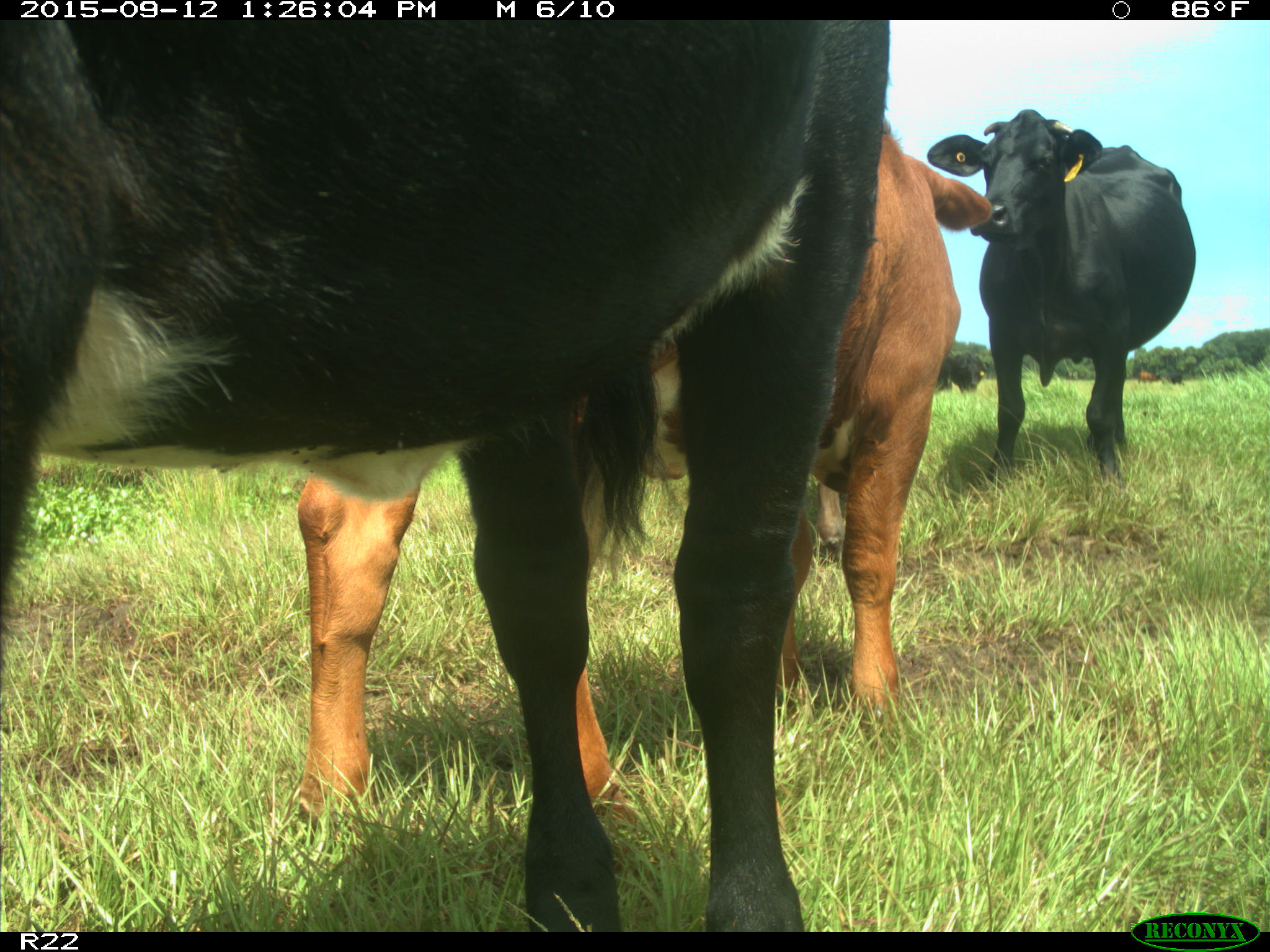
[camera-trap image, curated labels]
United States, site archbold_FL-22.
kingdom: Animalia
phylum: Chordata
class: Mammalia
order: Artiodactyla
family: Bovidae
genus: Bos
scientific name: Bos taurus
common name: domestic cow